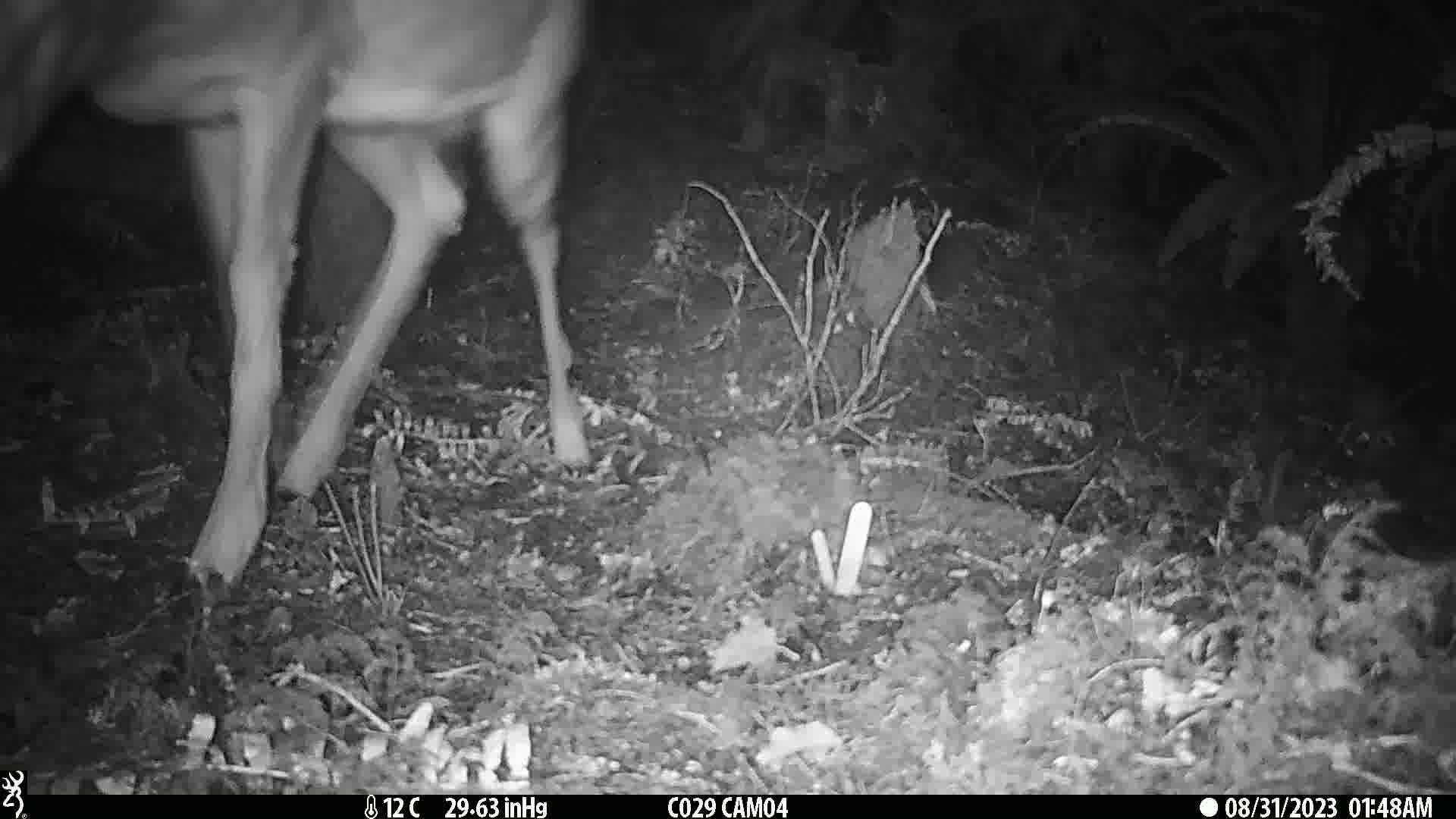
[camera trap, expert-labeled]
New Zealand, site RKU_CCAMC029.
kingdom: Animalia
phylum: Chordata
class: Mammalia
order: Artiodactyla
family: Cervidae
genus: Odocoileus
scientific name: Odocoileus virginianus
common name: white-tailed deer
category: white tailed deer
White tailed deer (white-tailed deer) (Odocoileus virginianus).